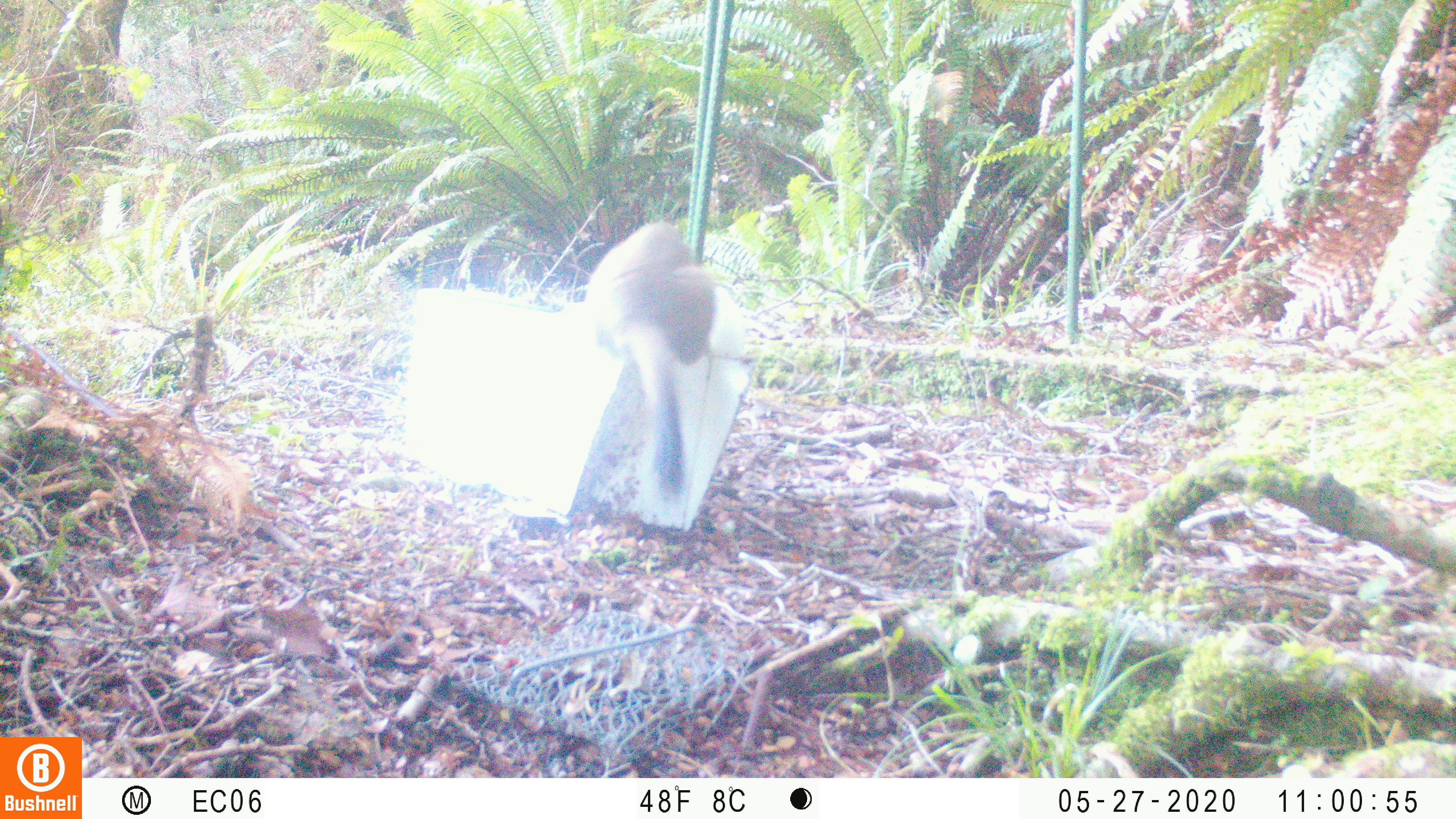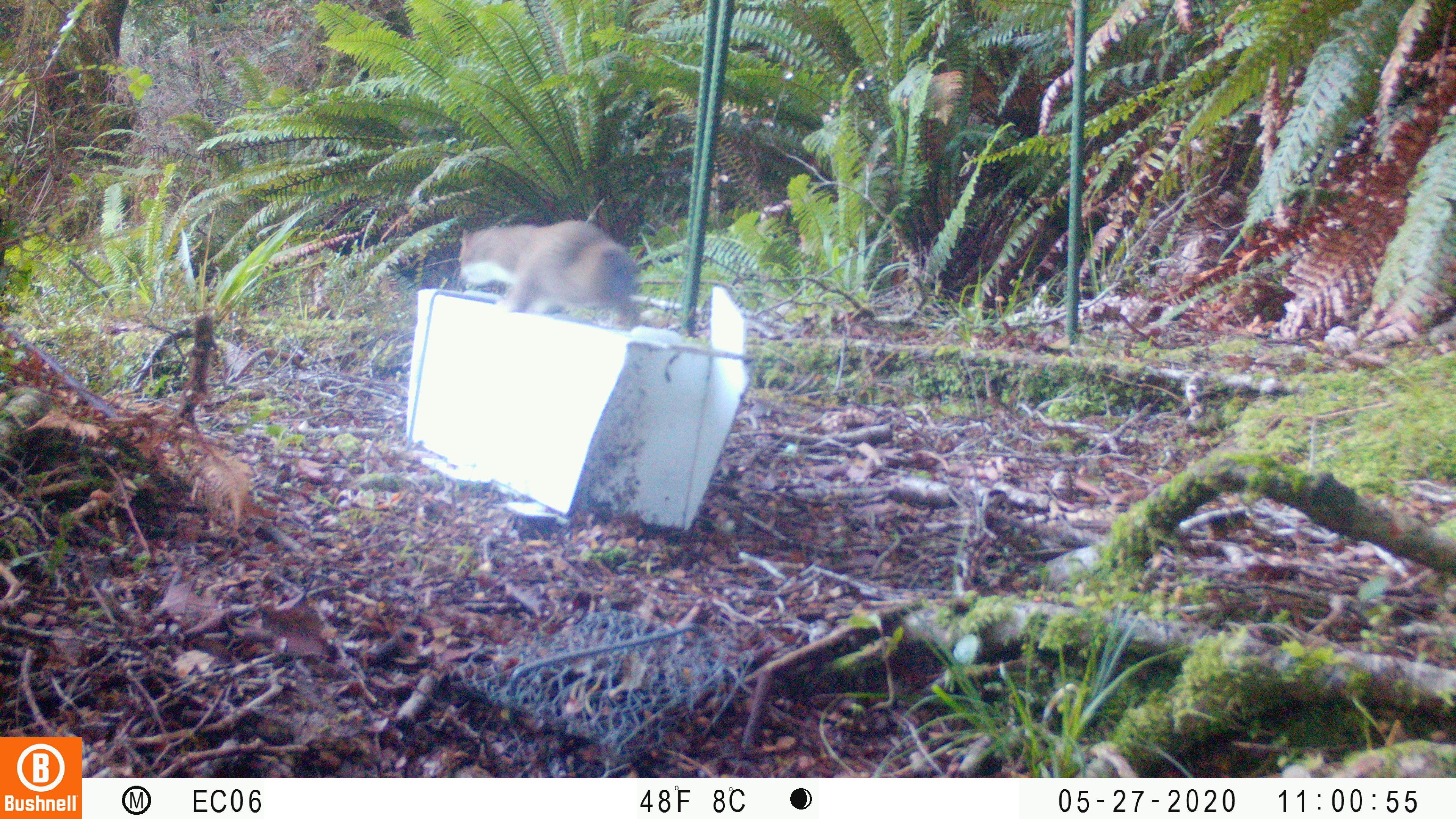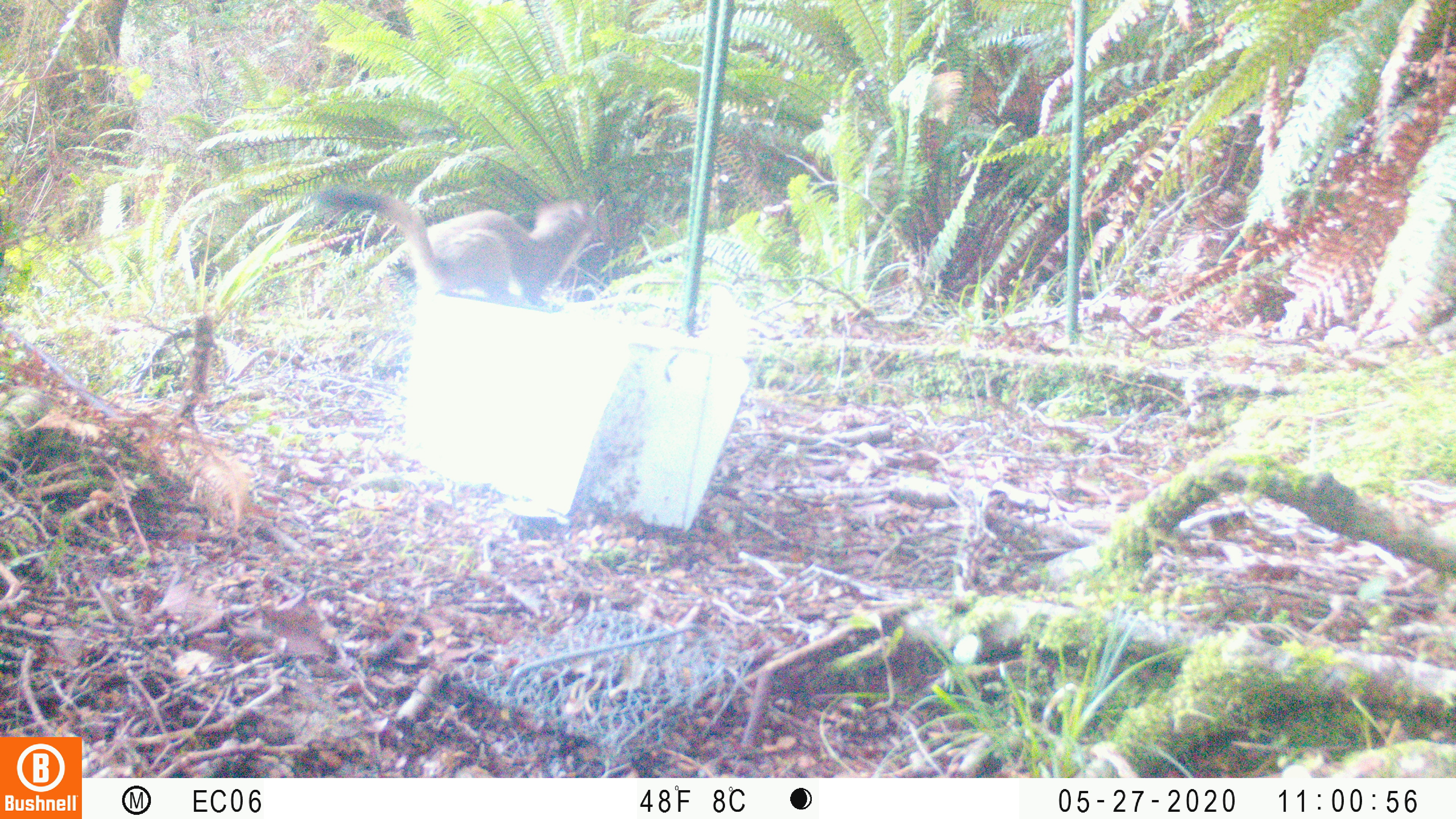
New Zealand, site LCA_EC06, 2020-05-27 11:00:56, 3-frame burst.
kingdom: Animalia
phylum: Chordata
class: Mammalia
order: Carnivora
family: Mustelidae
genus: Mustela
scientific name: Mustela erminea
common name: stoat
Stoat (Mustela erminea).